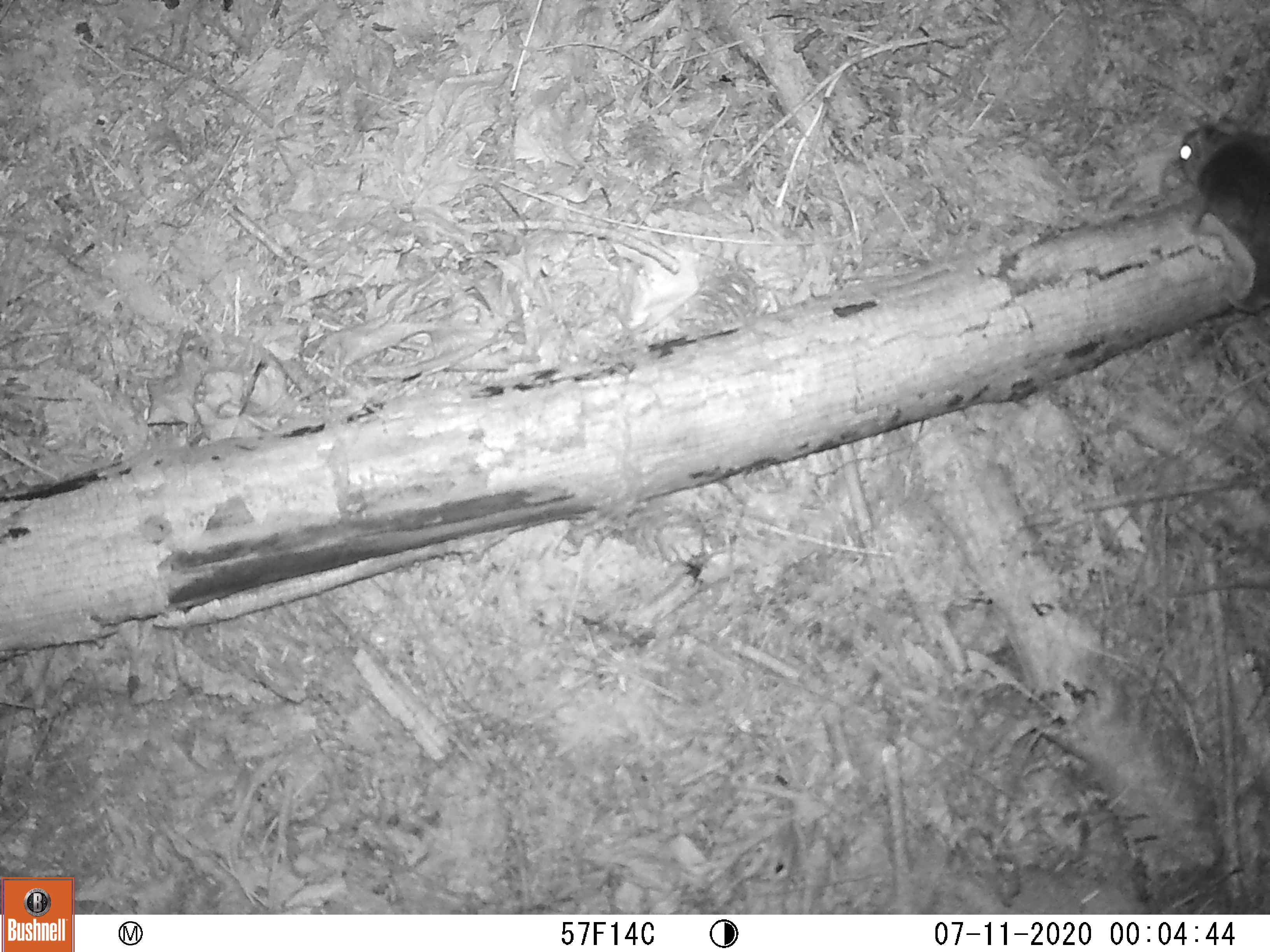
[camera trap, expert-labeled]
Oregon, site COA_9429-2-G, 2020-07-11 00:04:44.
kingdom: Animalia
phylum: Chordata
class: Mammalia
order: Rodentia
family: Sciuridae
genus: Glaucomys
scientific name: Glaucomys oregonensis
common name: humboldt's flying squirrel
Humboldt's flying squirrel (Glaucomys oregonensis).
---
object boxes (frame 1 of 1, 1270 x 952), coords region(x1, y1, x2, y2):
humboldt's flying squirrel: region(1174, 111, 1263, 323)